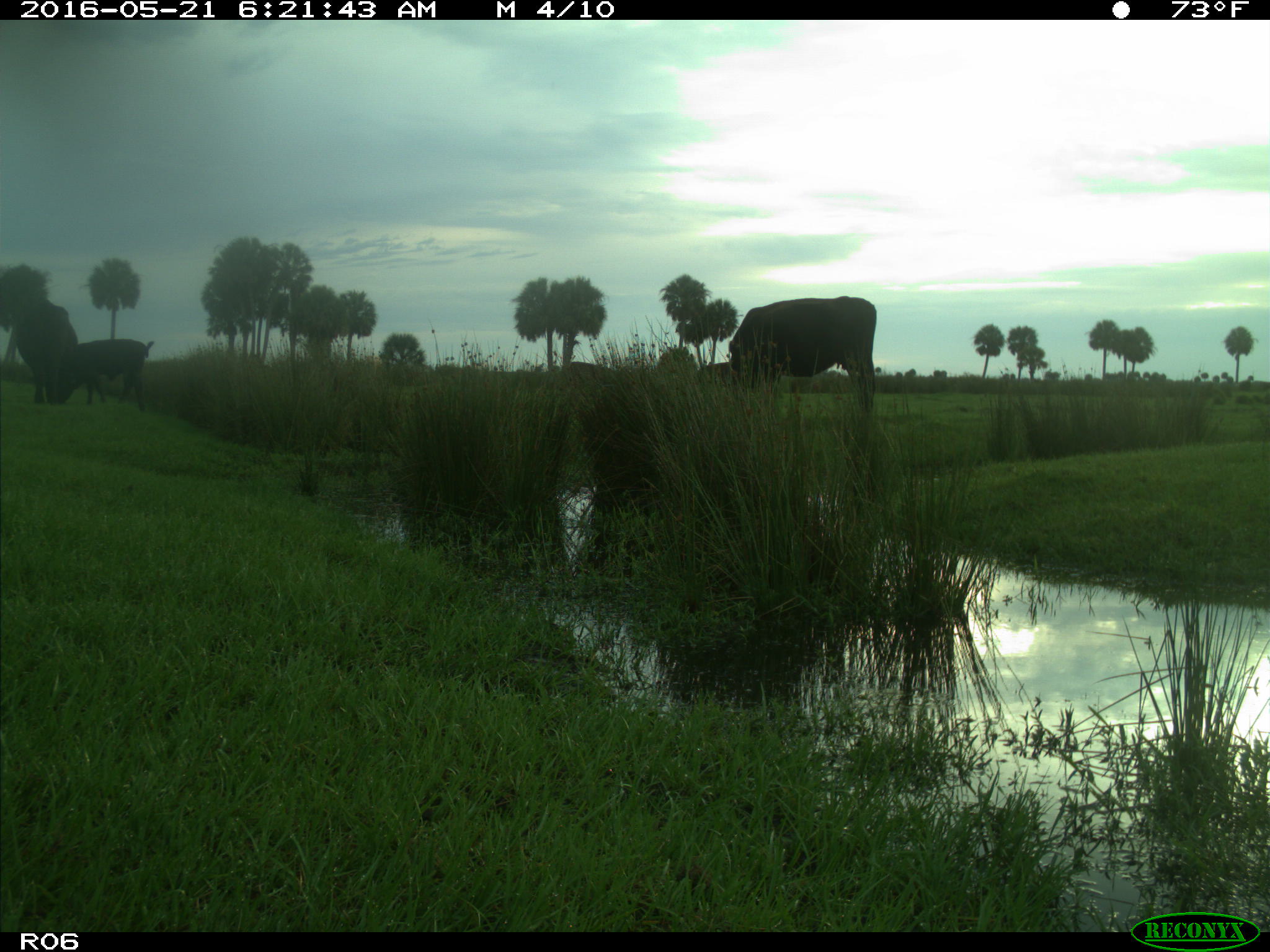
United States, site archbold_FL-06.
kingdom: Animalia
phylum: Chordata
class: Mammalia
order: Artiodactyla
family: Bovidae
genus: Bos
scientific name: Bos taurus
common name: domestic cow